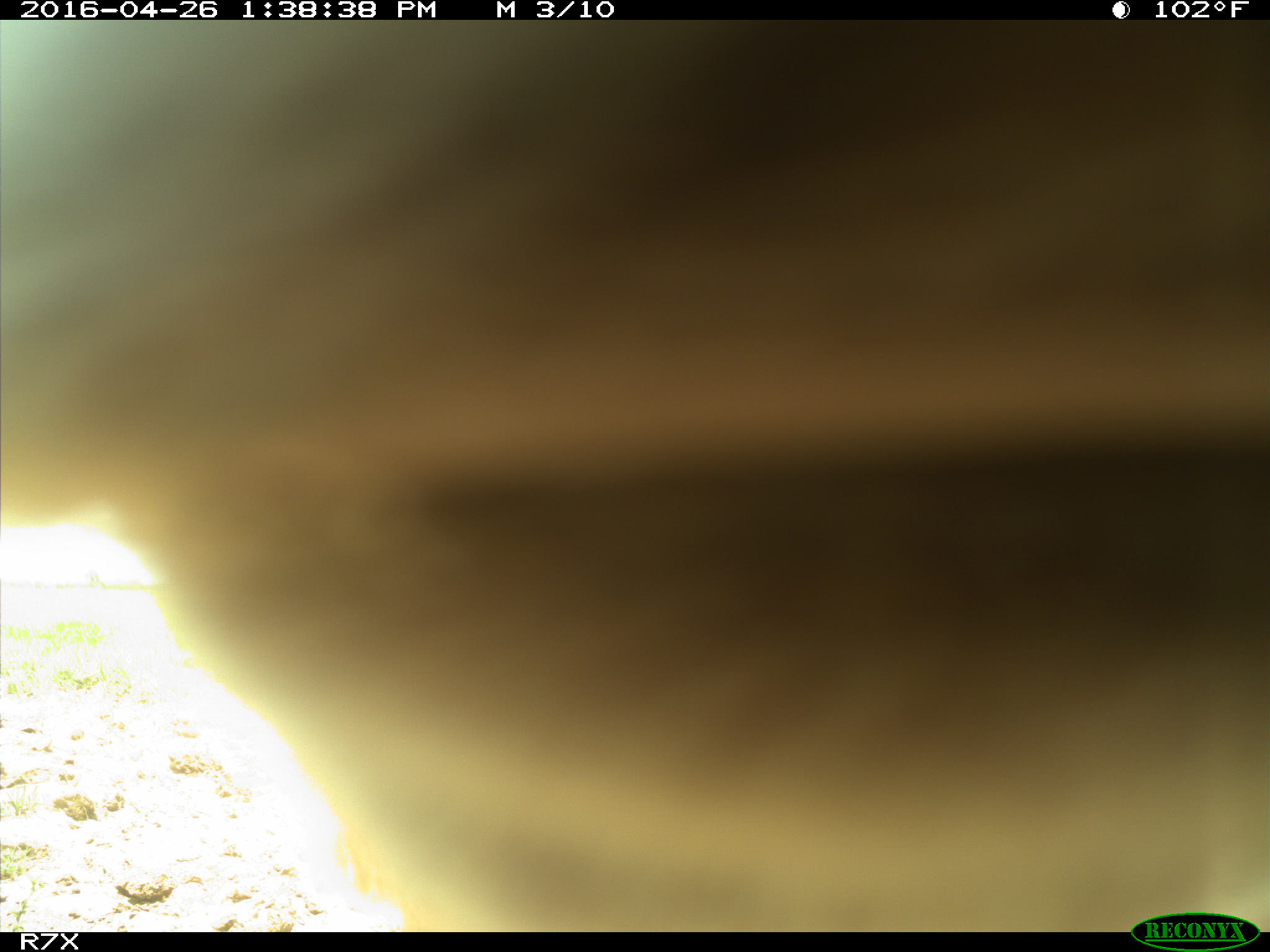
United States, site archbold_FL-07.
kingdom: Animalia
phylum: Chordata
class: Mammalia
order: Artiodactyla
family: Bovidae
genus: Bos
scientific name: Bos taurus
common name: domestic cow